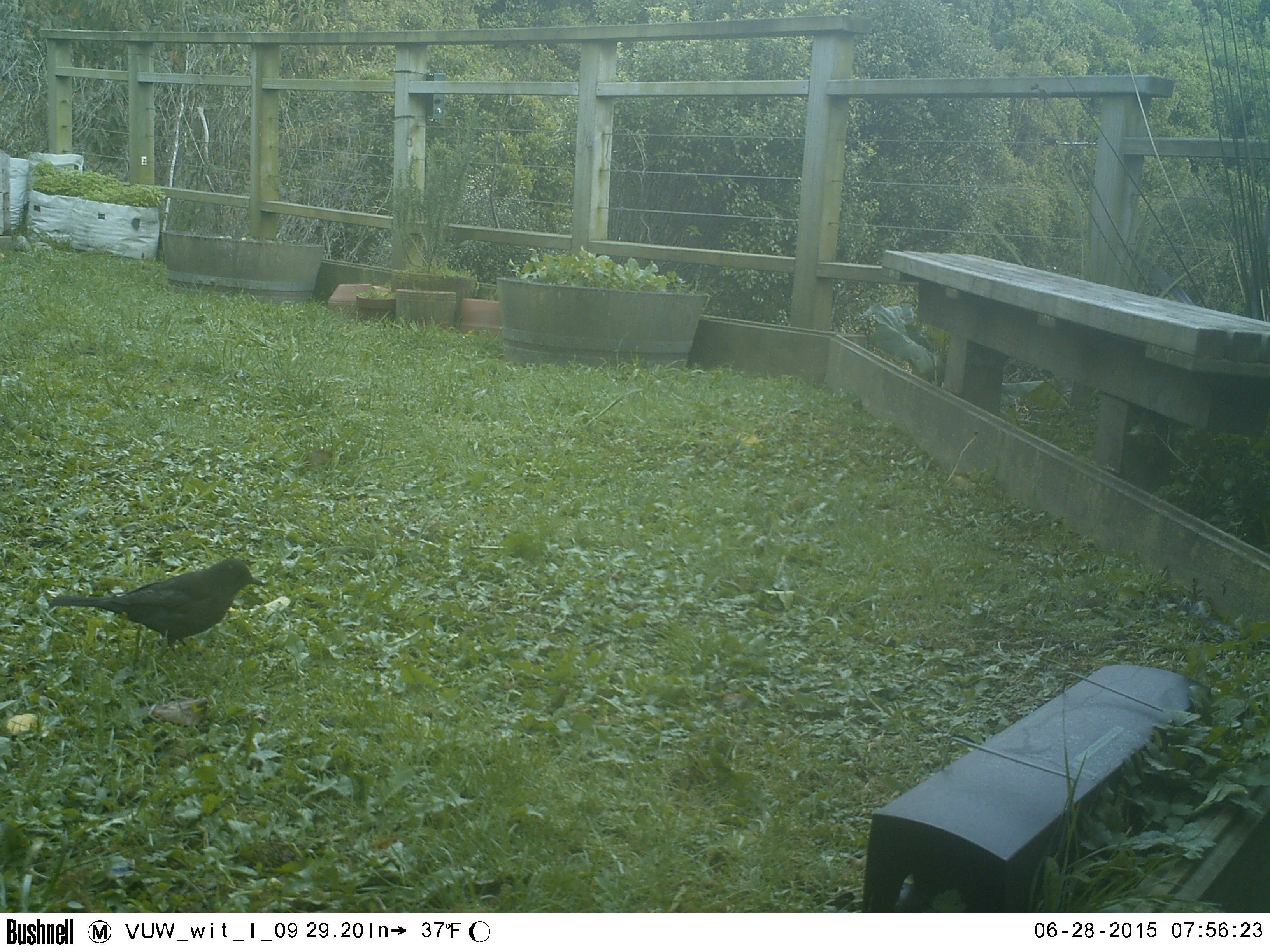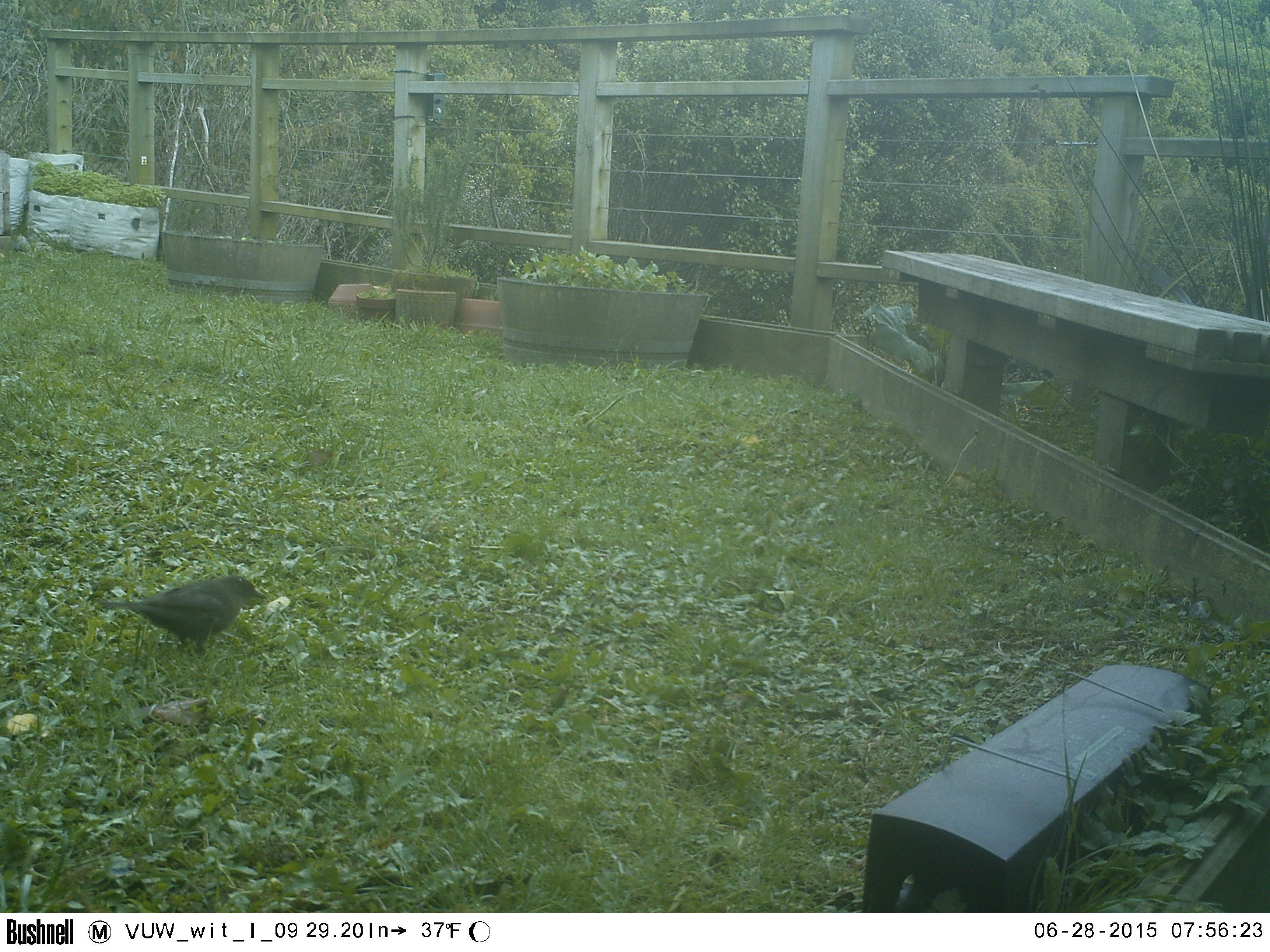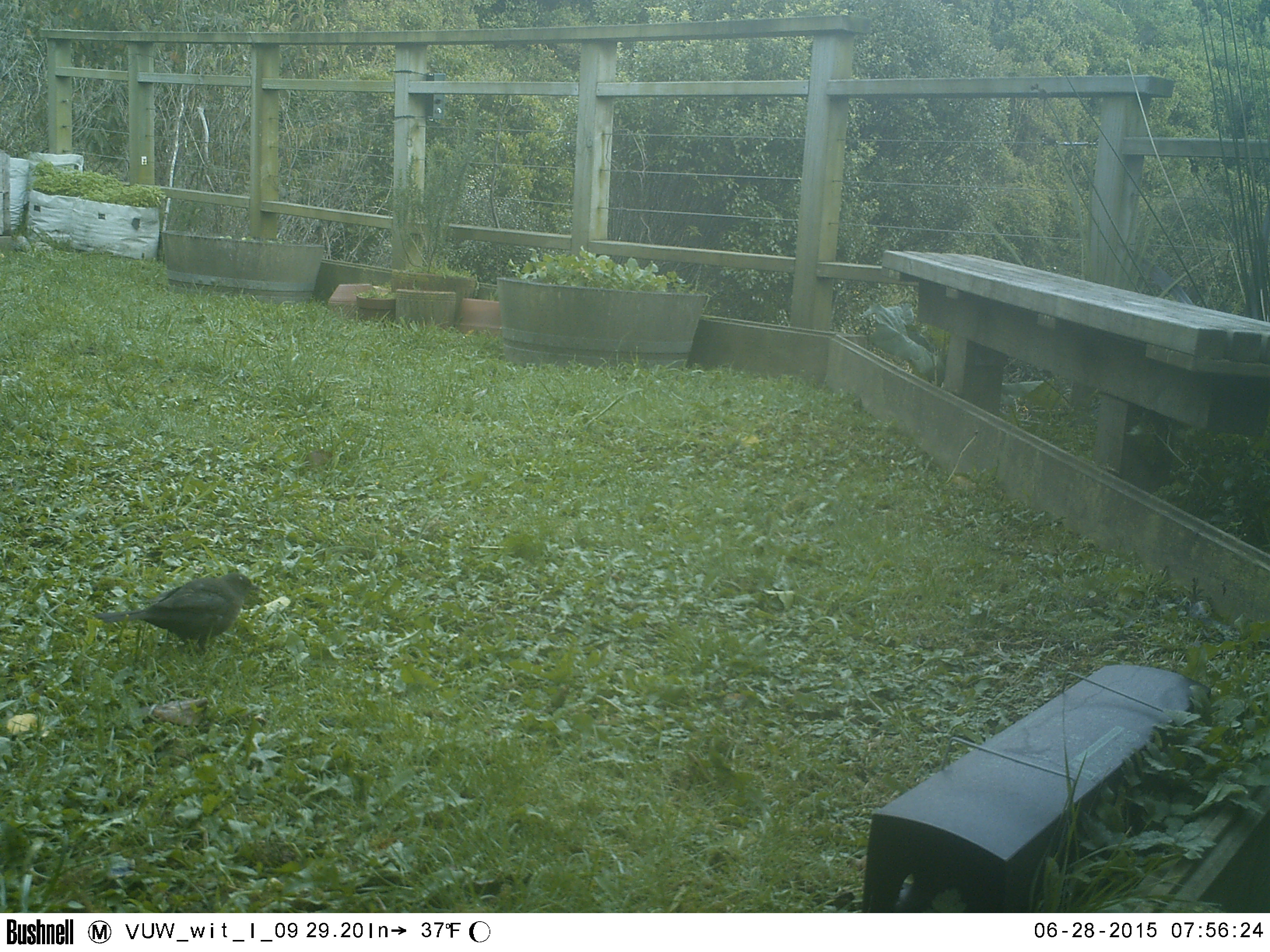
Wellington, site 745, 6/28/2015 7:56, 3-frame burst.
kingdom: Animalia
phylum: Chordata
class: Aves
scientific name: Aves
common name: bird